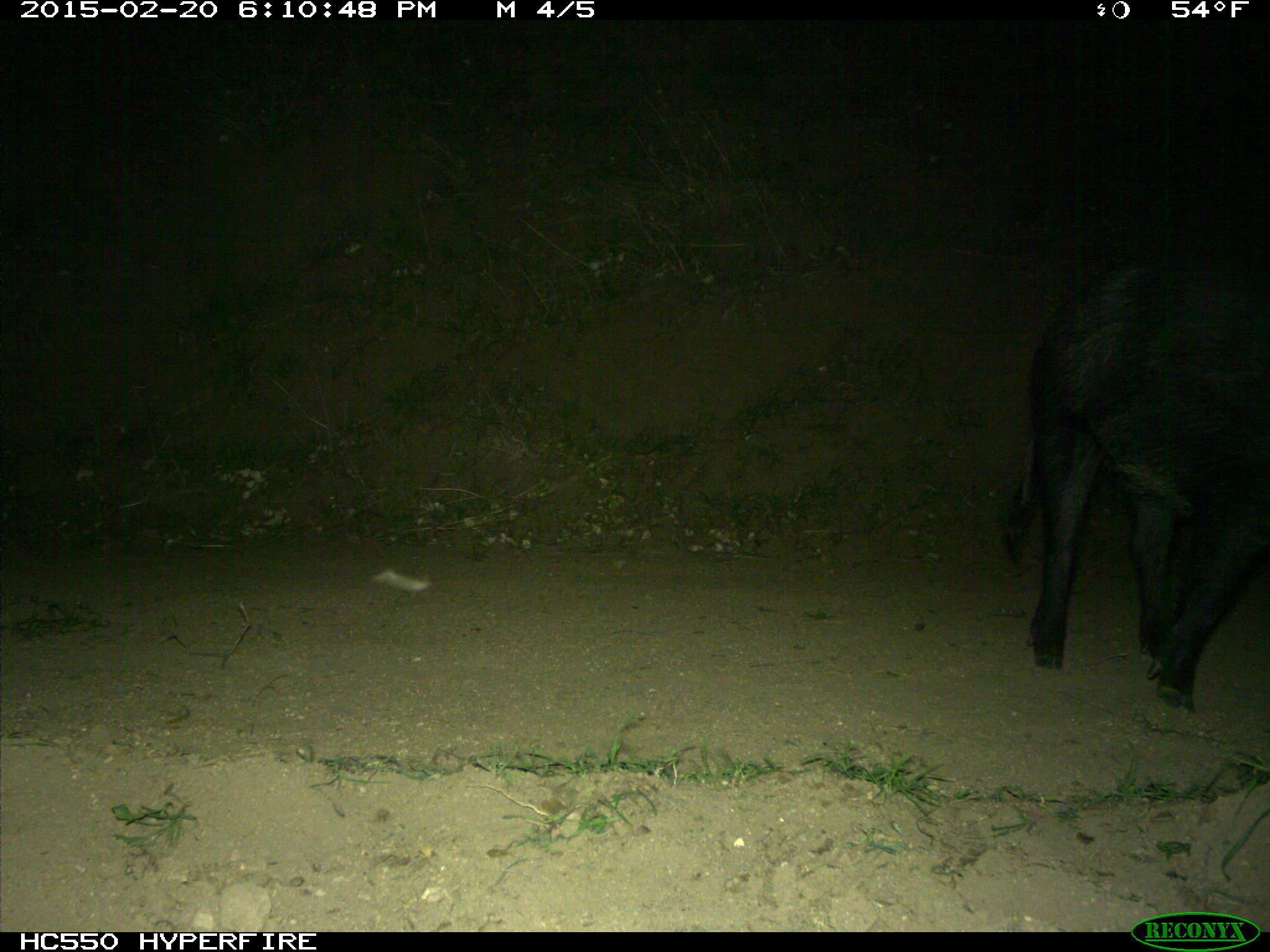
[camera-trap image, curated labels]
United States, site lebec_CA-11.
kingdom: Animalia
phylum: Chordata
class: Mammalia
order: Artiodactyla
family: Suidae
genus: Sus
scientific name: Sus scrofa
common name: wild boar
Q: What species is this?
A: Sus scrofa (wild boar).